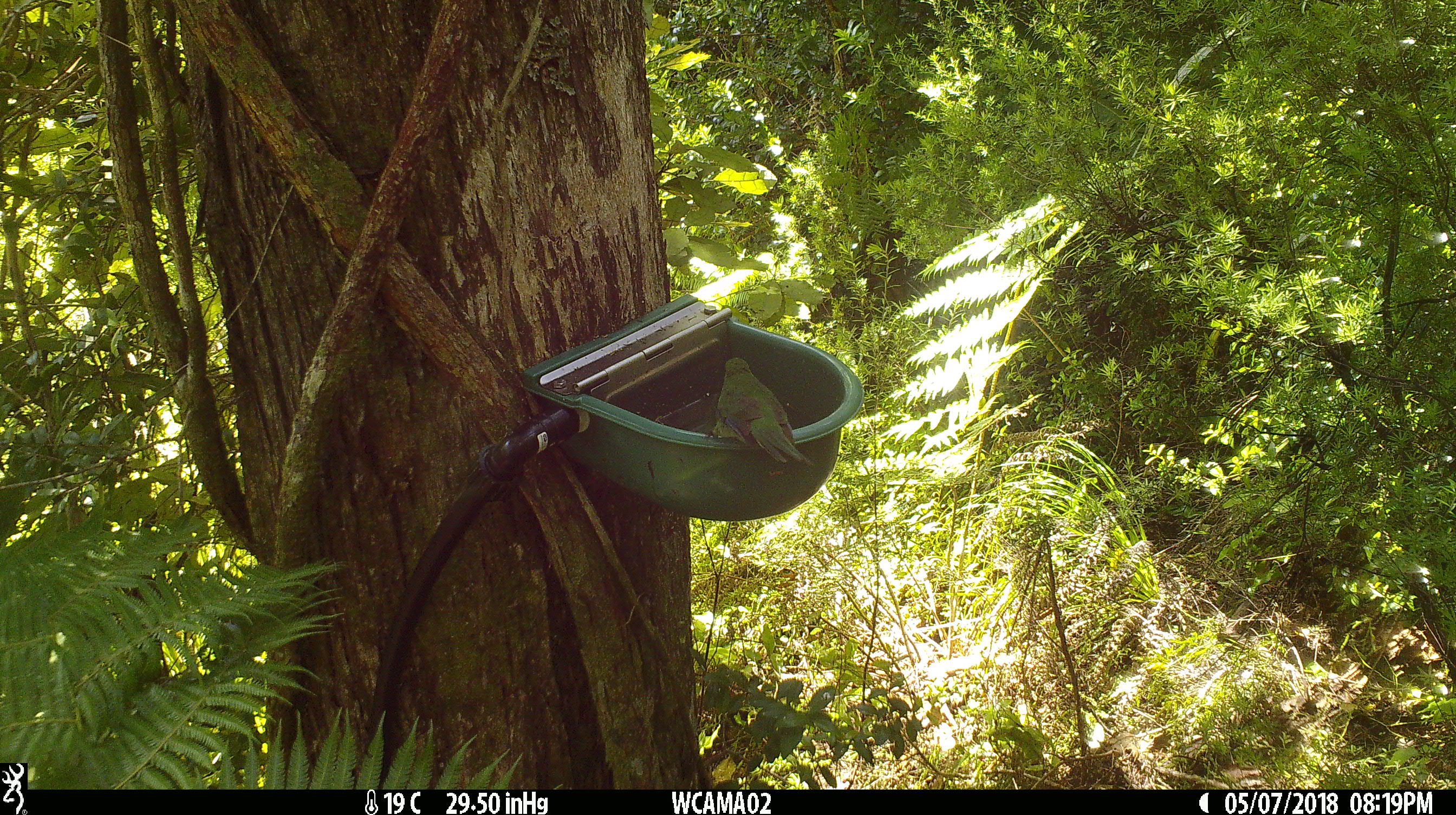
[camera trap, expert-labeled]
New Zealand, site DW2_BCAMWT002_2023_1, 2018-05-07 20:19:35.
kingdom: Animalia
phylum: Chordata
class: Aves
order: Psittaciformes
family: Psittaculidae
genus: Cyanoramphus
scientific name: Cyanoramphus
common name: parakeet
Parakeet (Cyanoramphus).